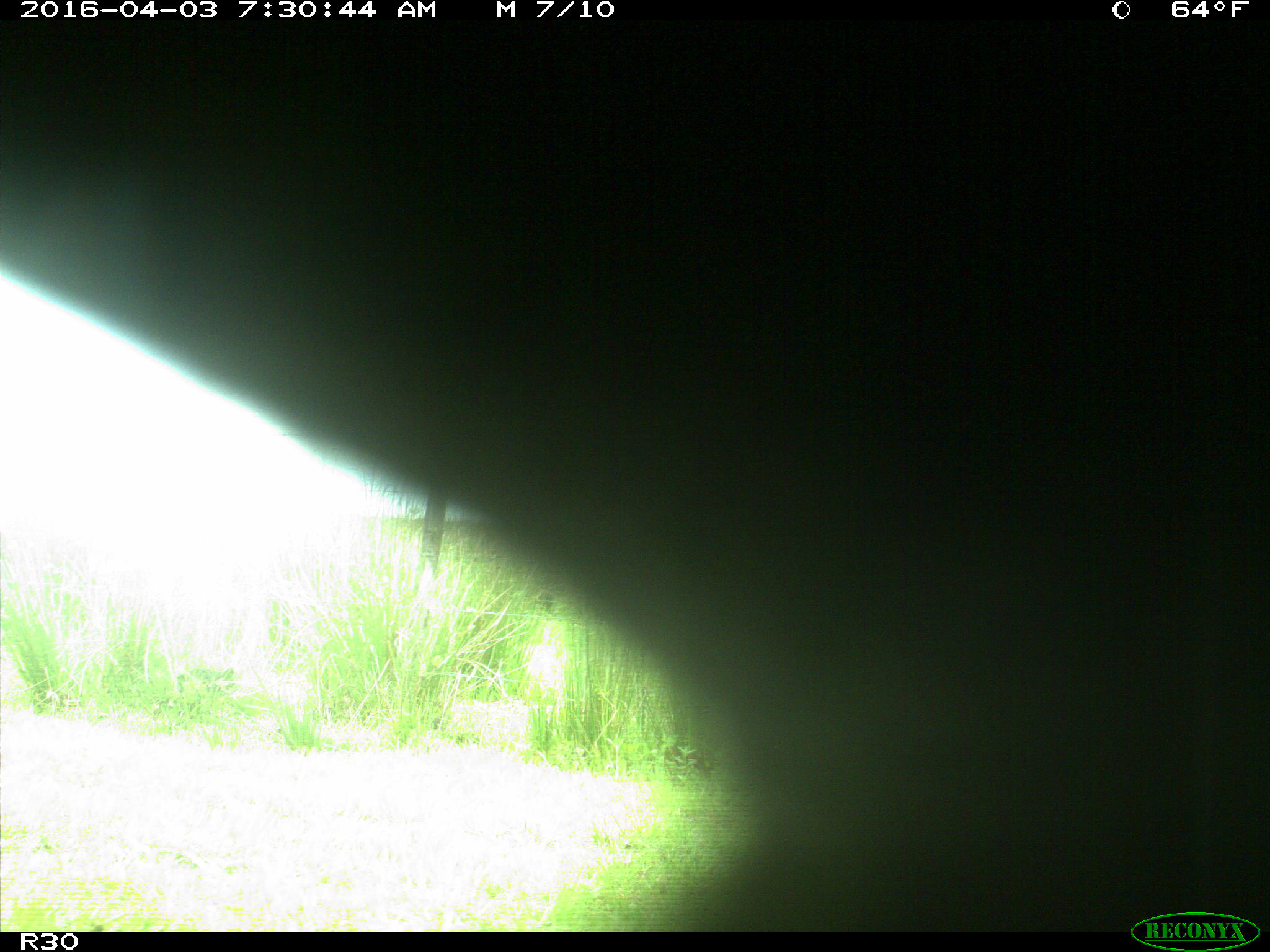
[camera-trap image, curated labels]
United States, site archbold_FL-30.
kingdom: Animalia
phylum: Chordata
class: Mammalia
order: Artiodactyla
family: Bovidae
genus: Bos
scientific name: Bos taurus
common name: domestic cow